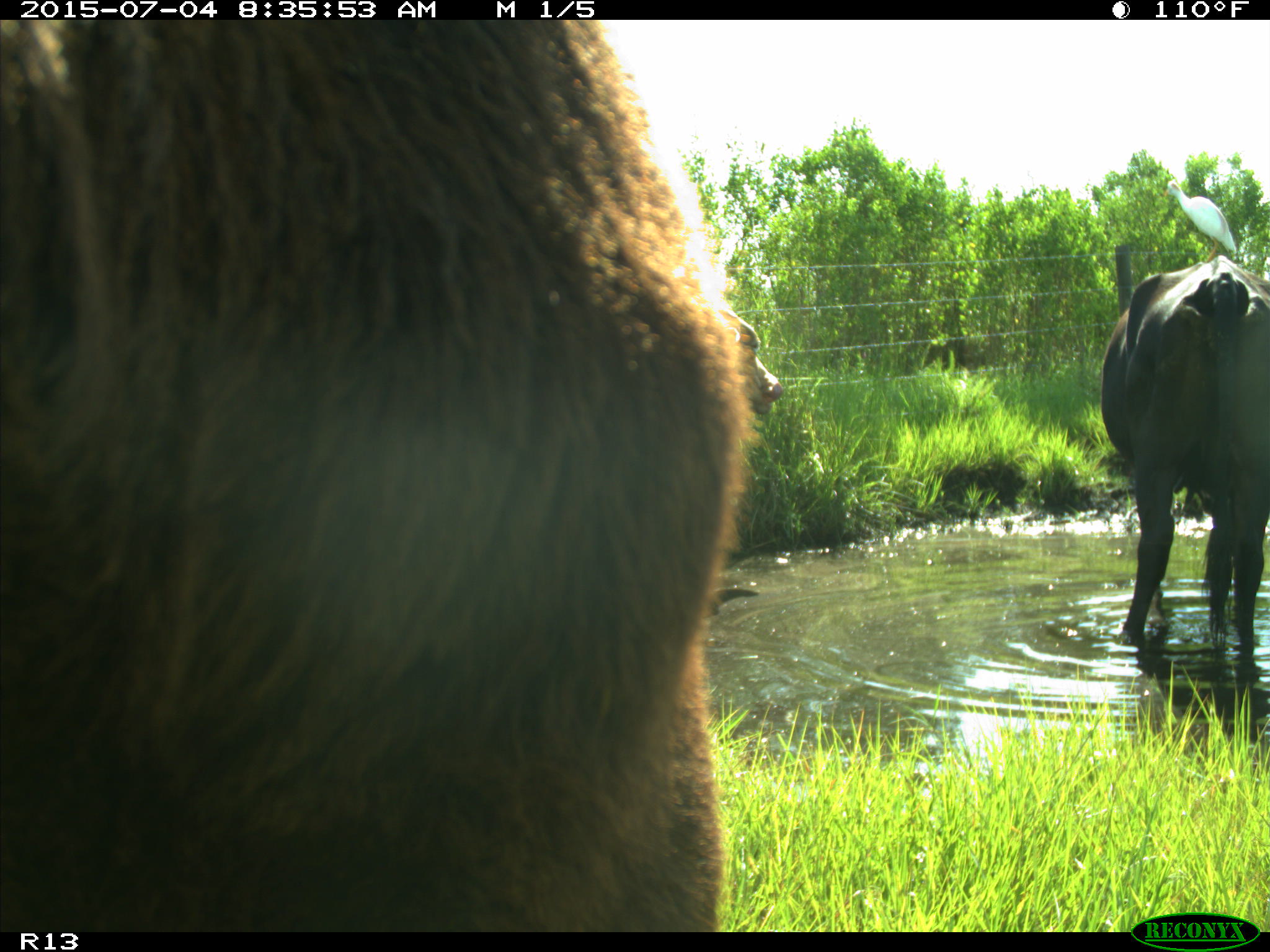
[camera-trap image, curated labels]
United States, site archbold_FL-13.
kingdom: Animalia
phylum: Chordata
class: Mammalia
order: Artiodactyla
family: Bovidae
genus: Bos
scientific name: Bos taurus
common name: domestic cow